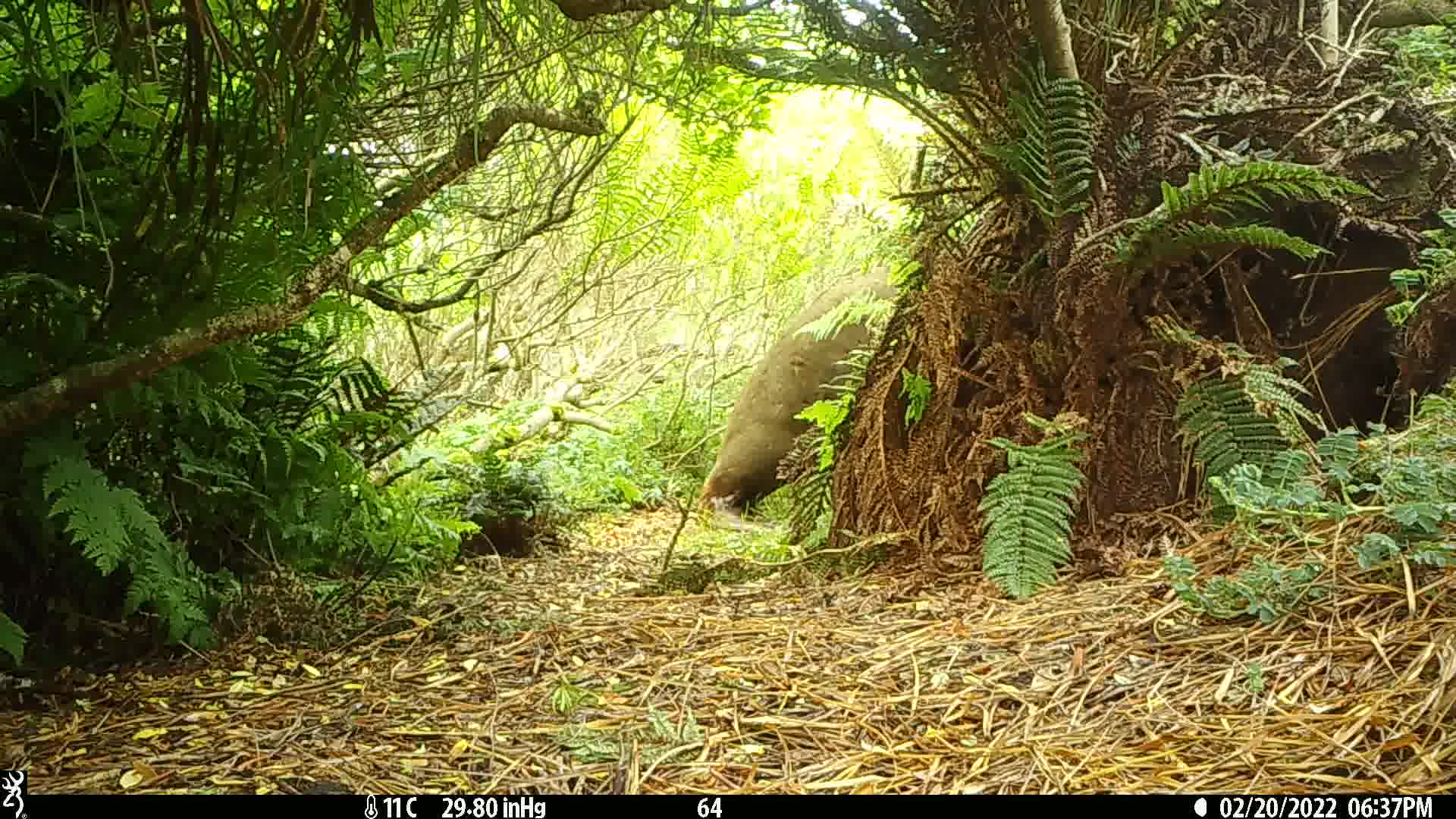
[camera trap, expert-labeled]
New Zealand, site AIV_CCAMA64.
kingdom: Animalia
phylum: Chordata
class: Mammalia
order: Carnivora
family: Otariidae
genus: Phocarctos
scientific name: Phocarctos hookeri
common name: new zealand sea lion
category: sealion